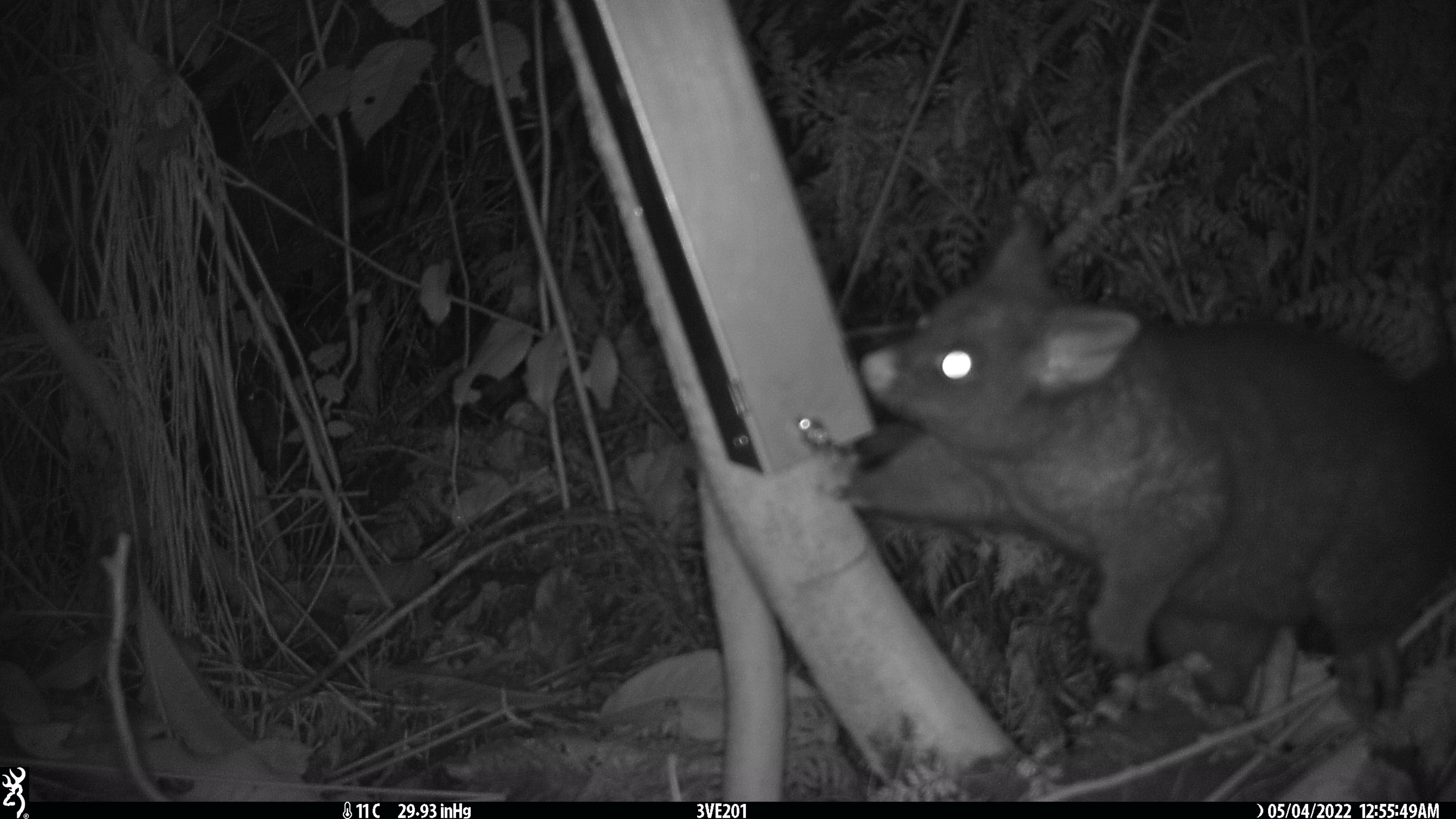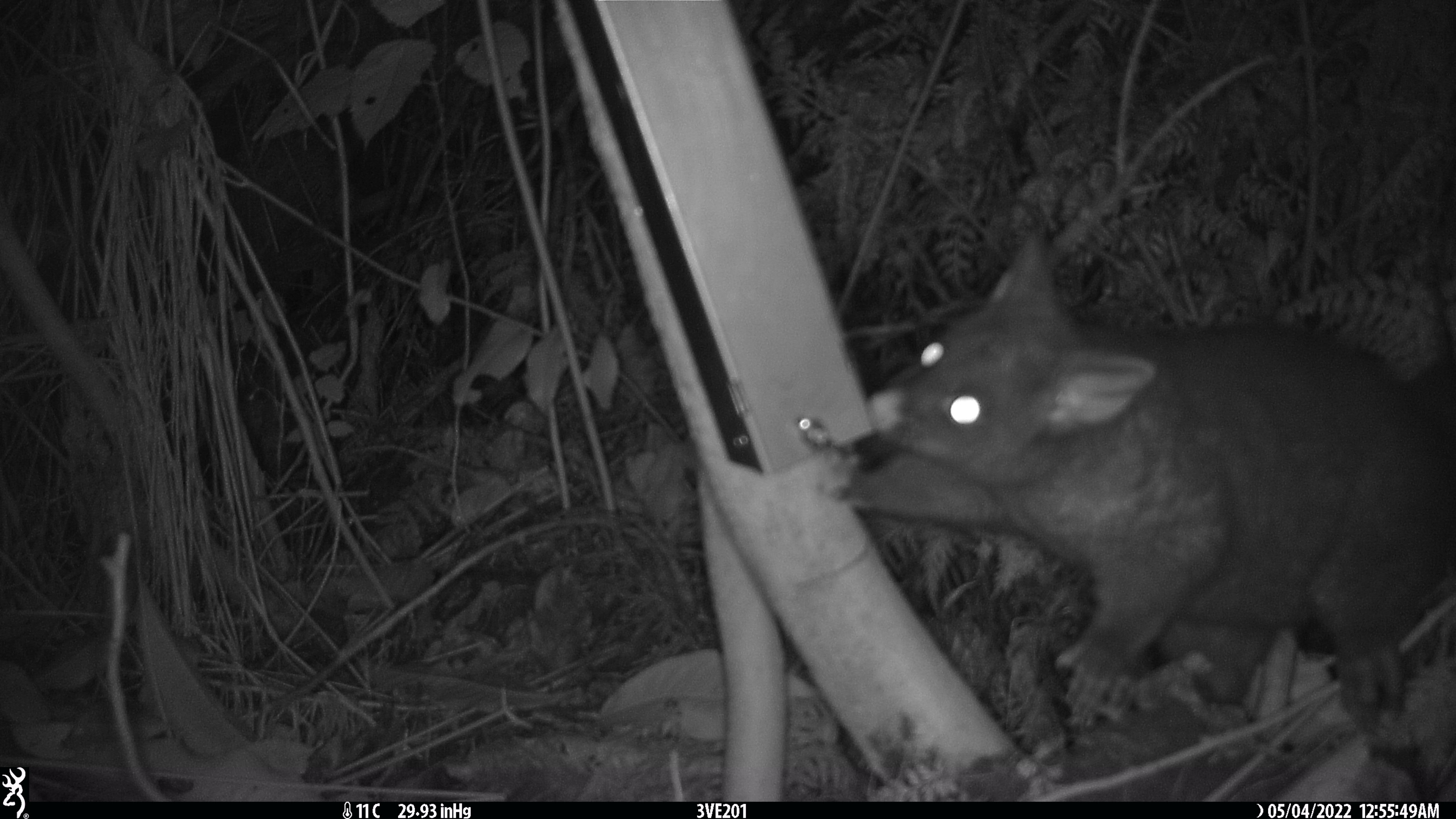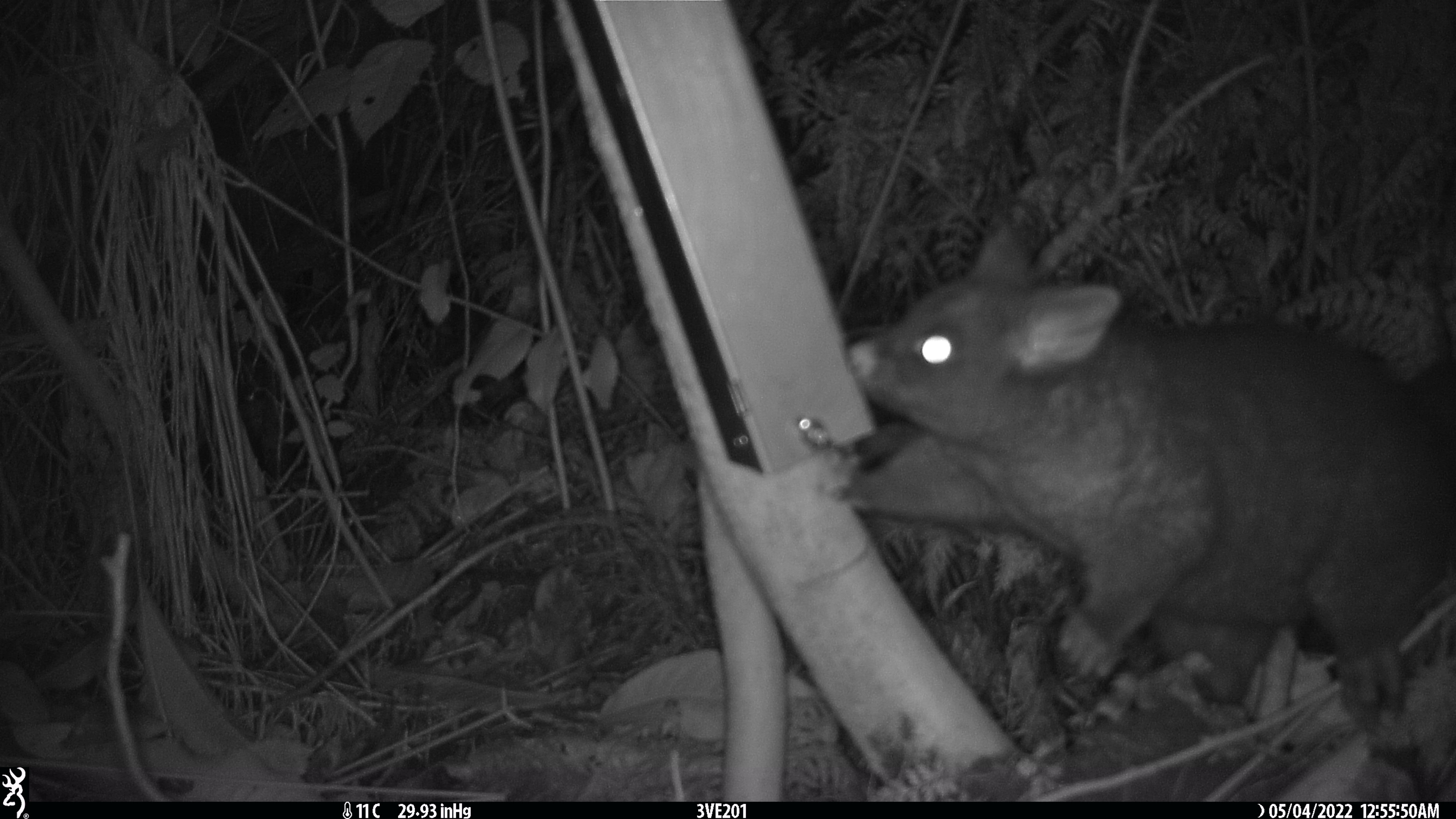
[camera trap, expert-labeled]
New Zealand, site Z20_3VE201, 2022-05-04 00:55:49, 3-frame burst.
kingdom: Animalia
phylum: Chordata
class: Mammalia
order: Diprotodontia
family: Phalangeridae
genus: Trichosurus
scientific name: Trichosurus vulpecula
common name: common brushtail possum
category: possum